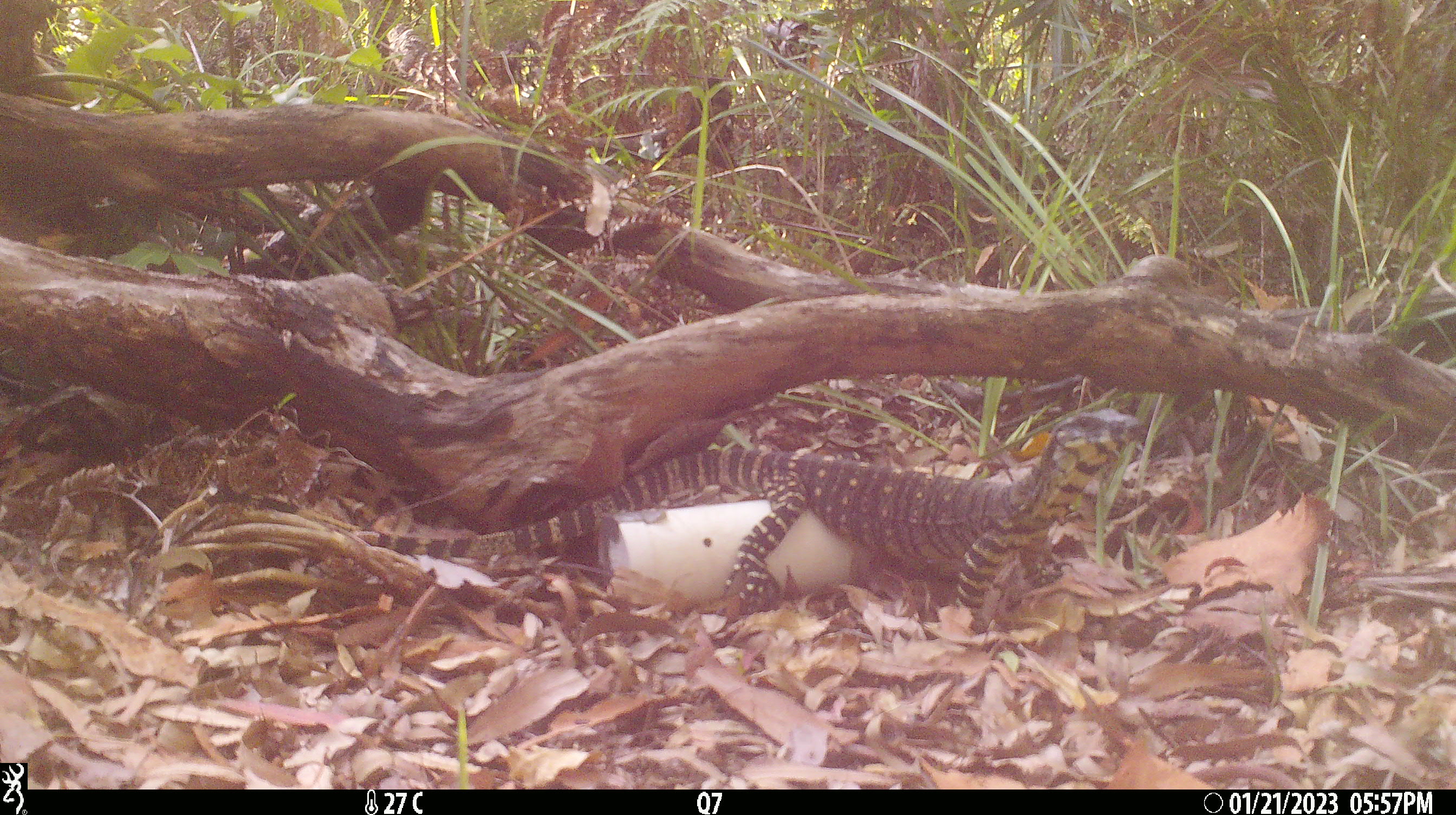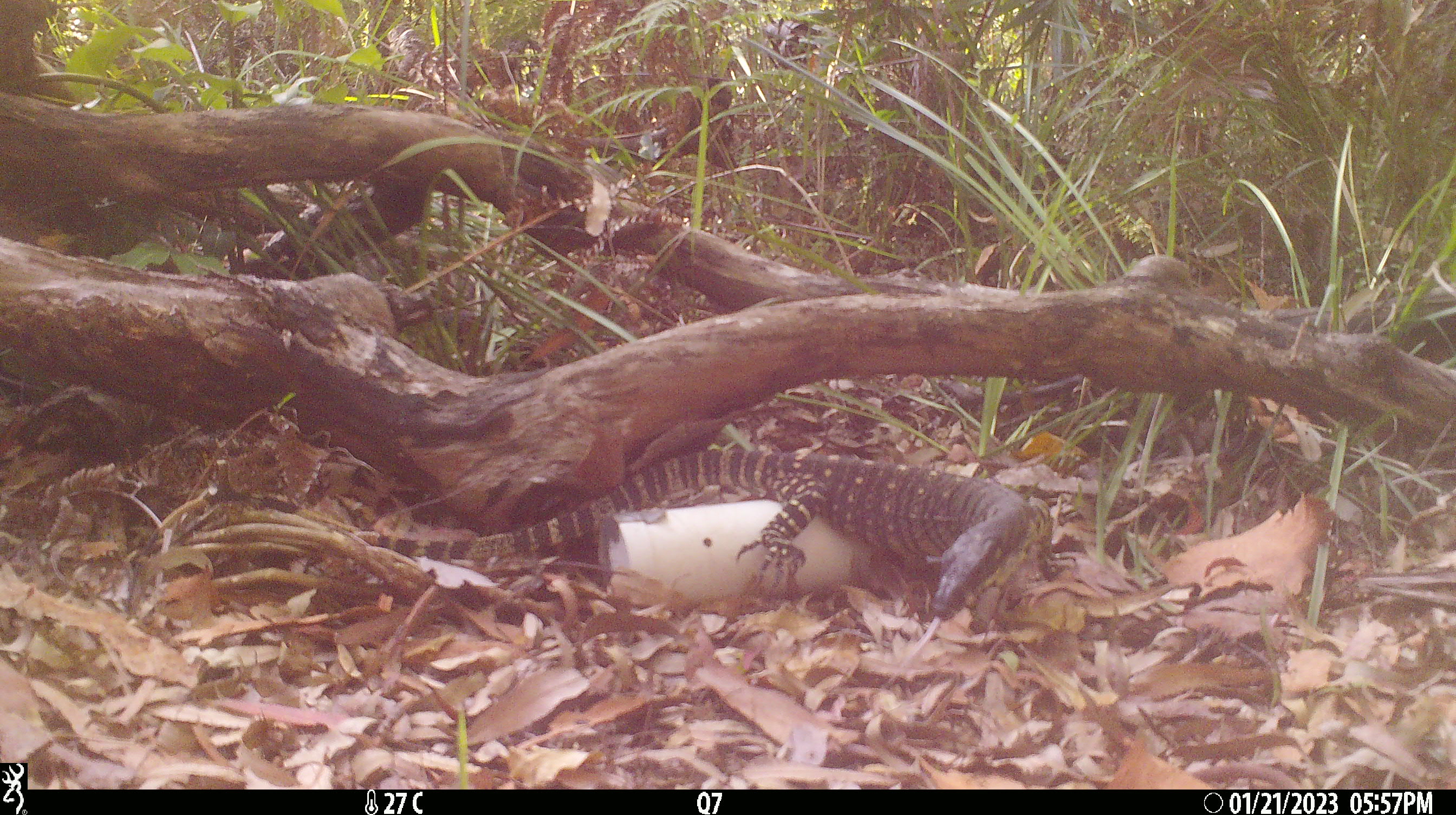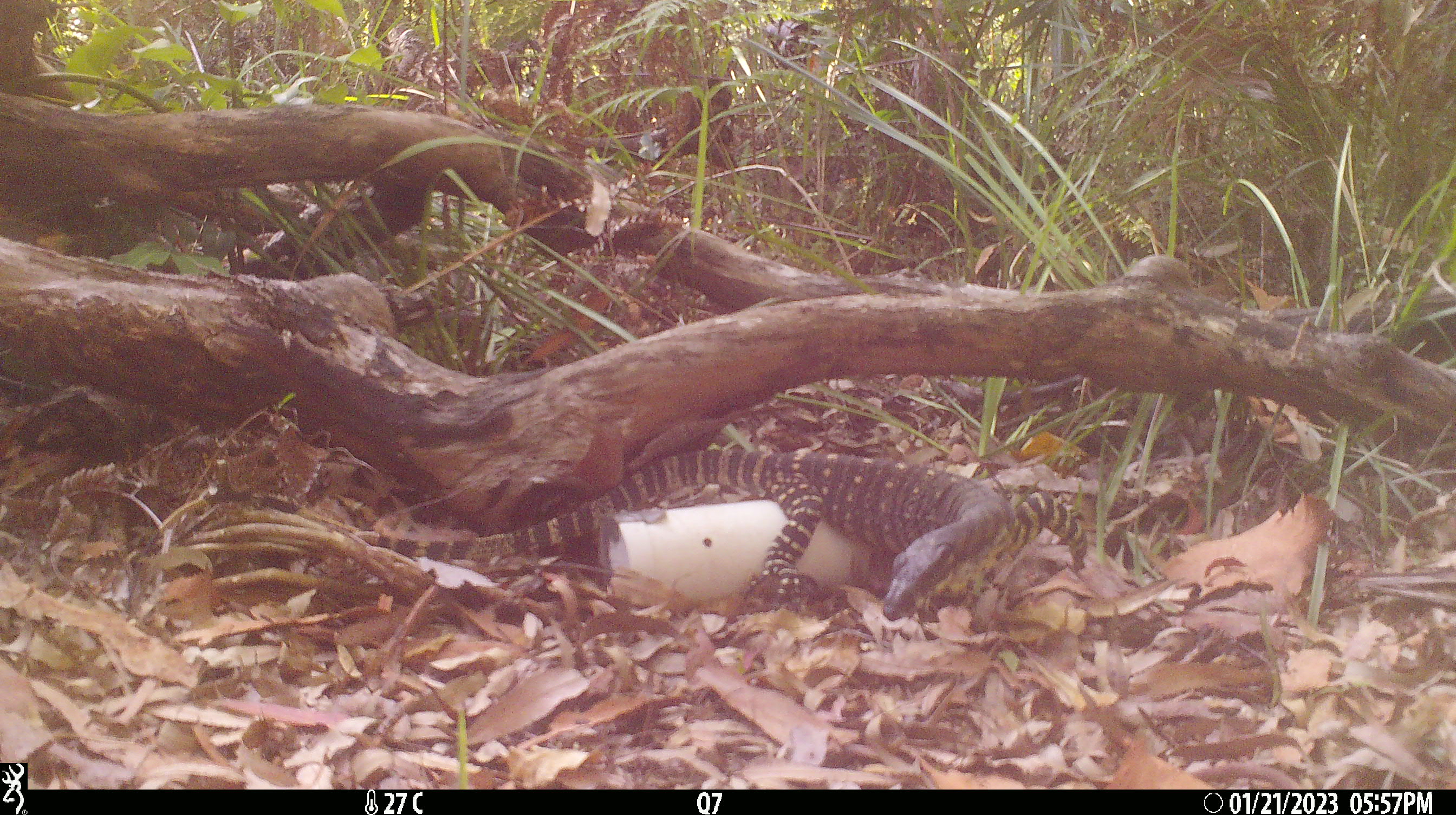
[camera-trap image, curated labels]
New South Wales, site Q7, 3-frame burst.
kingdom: Animalia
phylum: Chordata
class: Reptilia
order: Squamata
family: Varanidae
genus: Varanus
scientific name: Varanus varius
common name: lace monitor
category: goanna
Goanna (lace monitor) (Varanus varius).